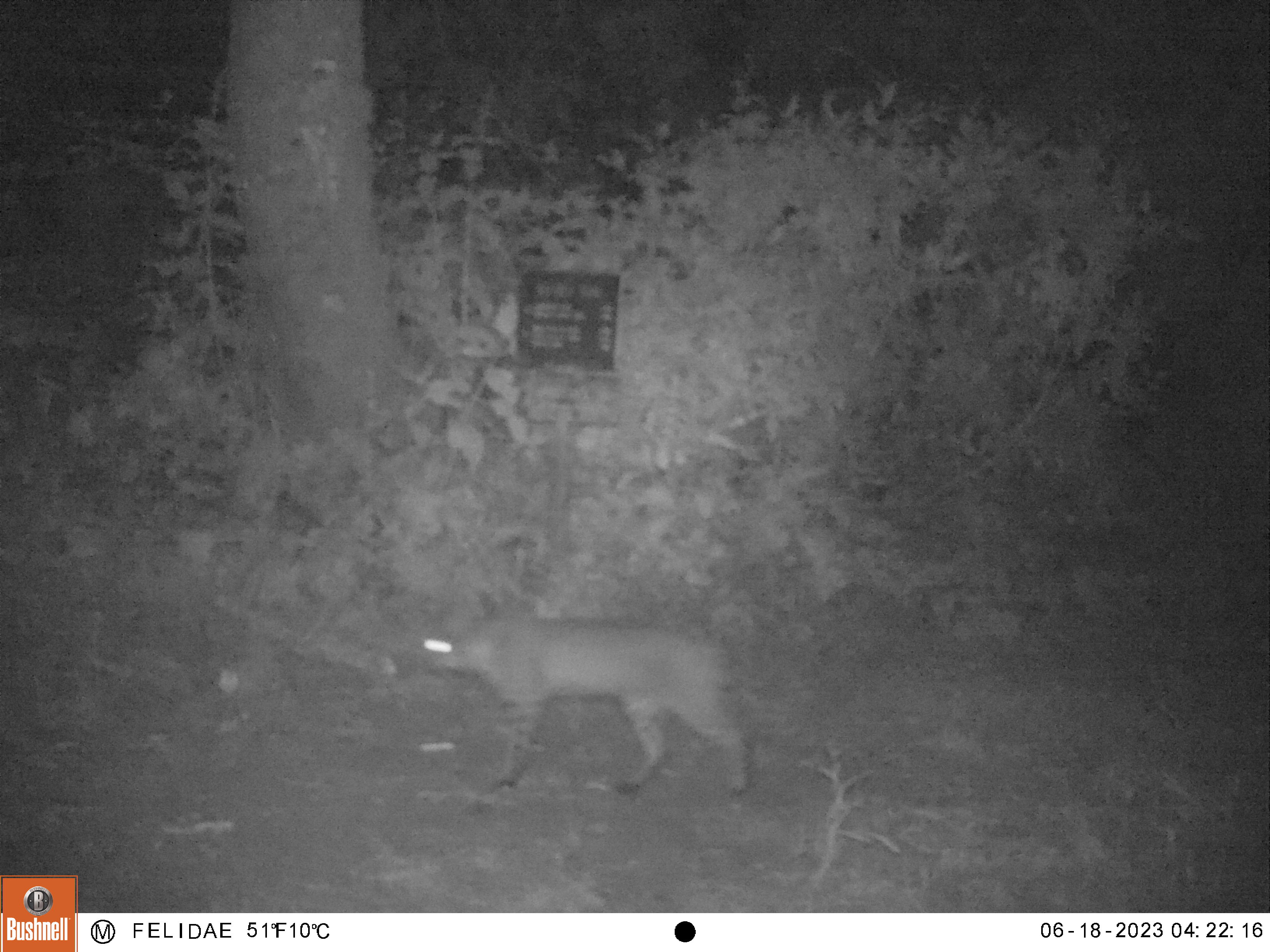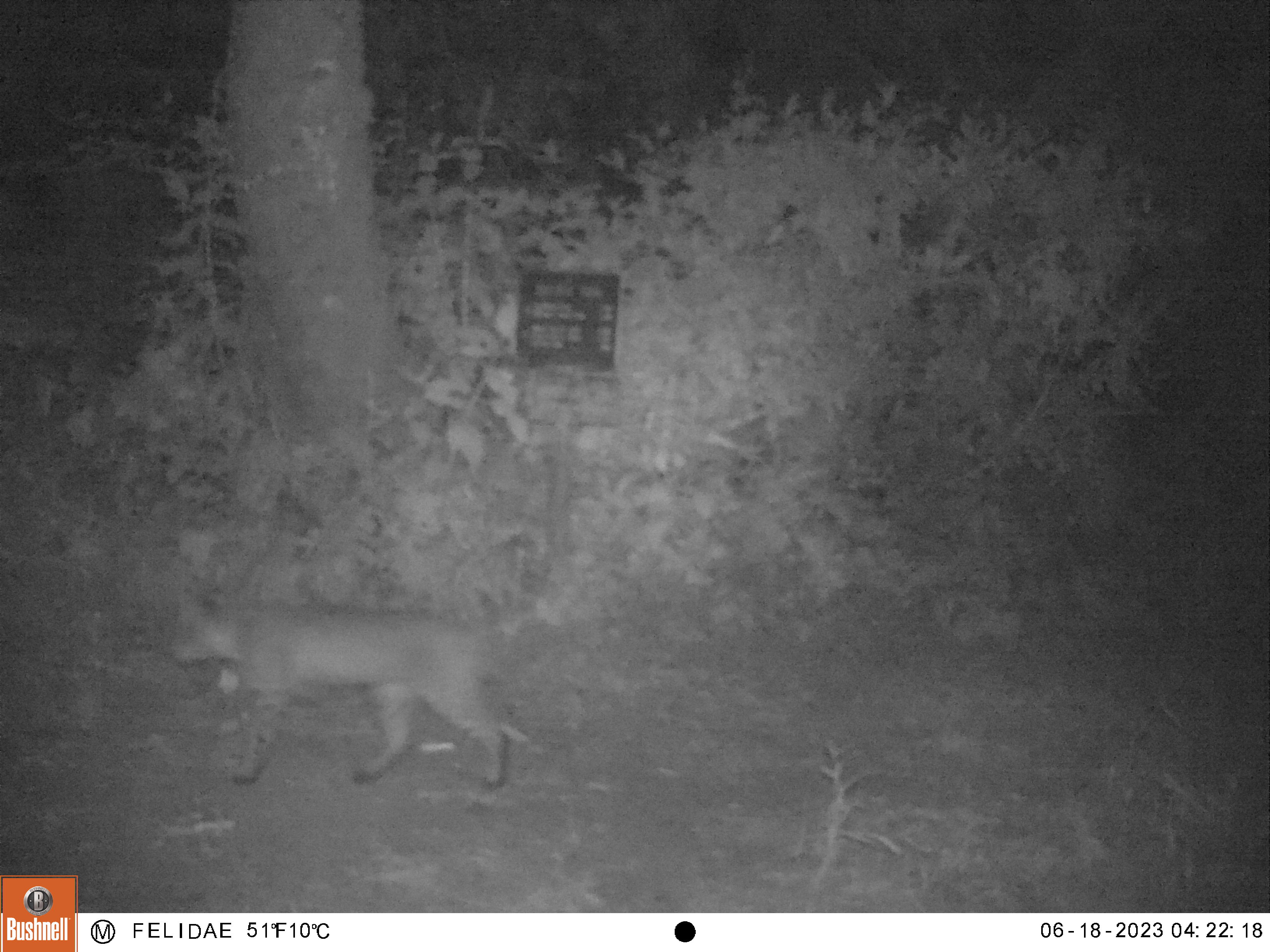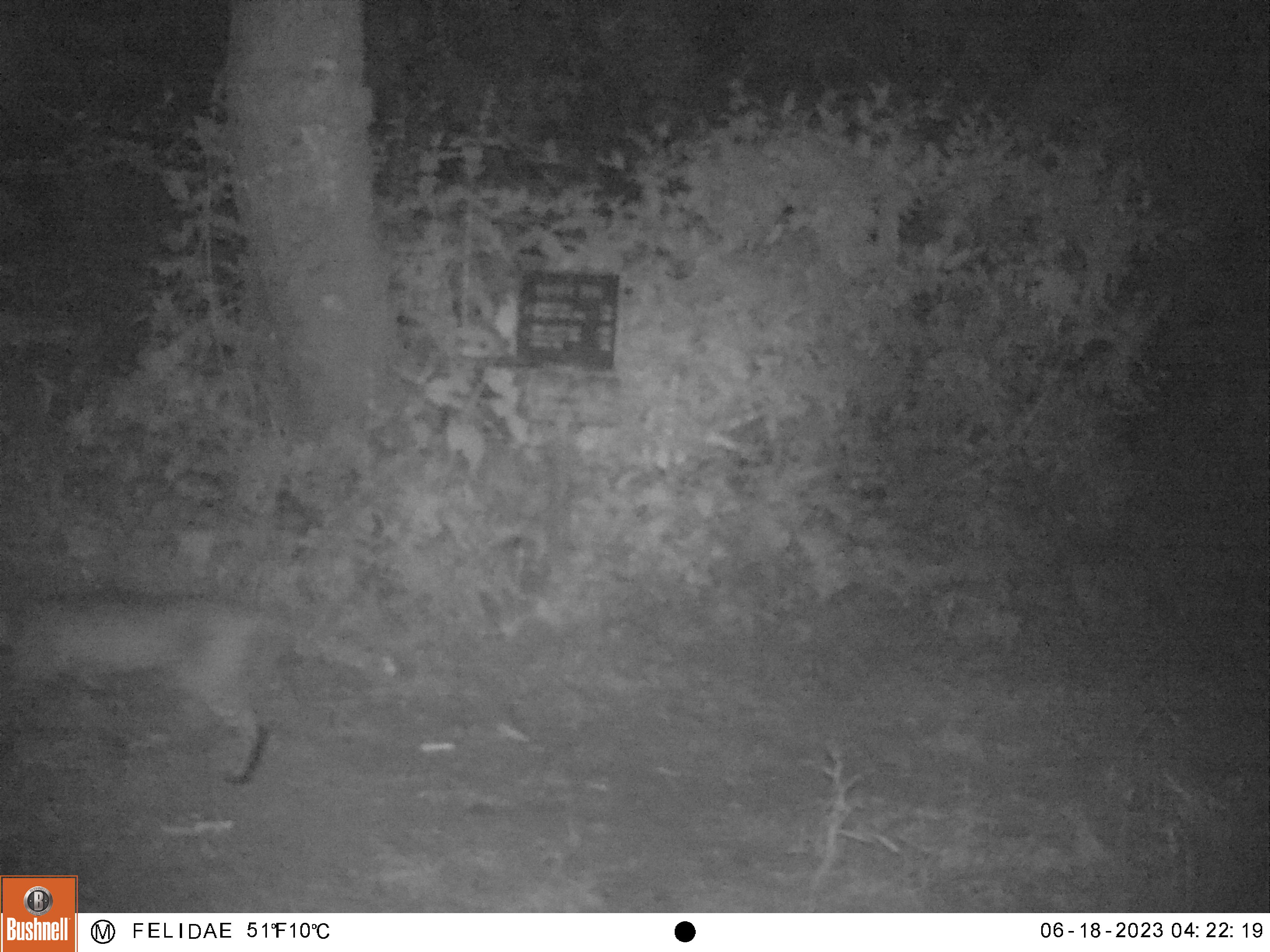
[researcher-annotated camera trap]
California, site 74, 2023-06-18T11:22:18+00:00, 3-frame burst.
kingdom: Animalia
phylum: Chordata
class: Mammalia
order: Carnivora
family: Felidae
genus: Lynx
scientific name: Lynx rufus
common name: bobcat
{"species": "bobcat (Lynx rufus)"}